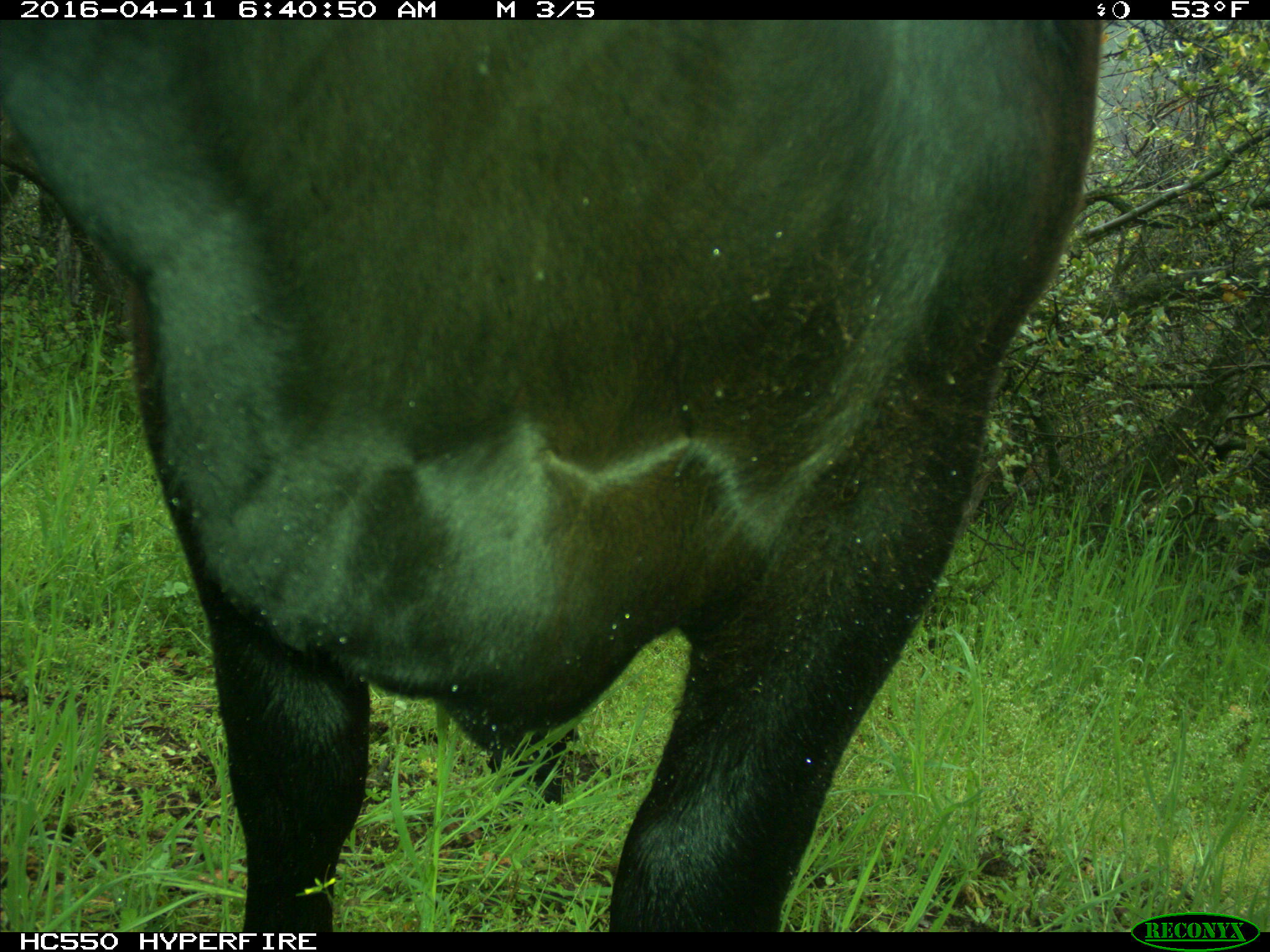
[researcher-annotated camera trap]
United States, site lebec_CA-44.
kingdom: Animalia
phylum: Chordata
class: Mammalia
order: Artiodactyla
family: Bovidae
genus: Bos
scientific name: Bos taurus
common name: domestic cow